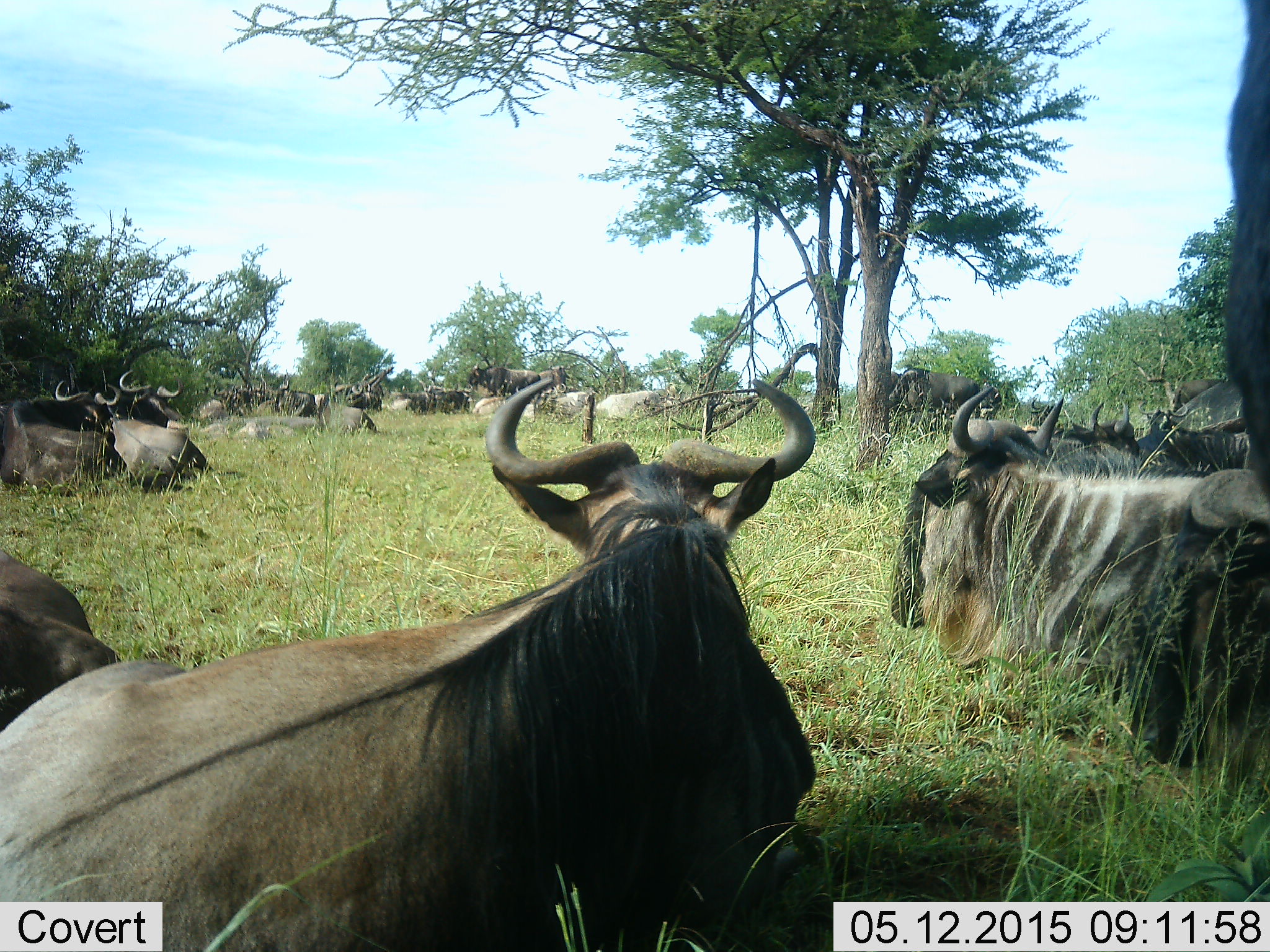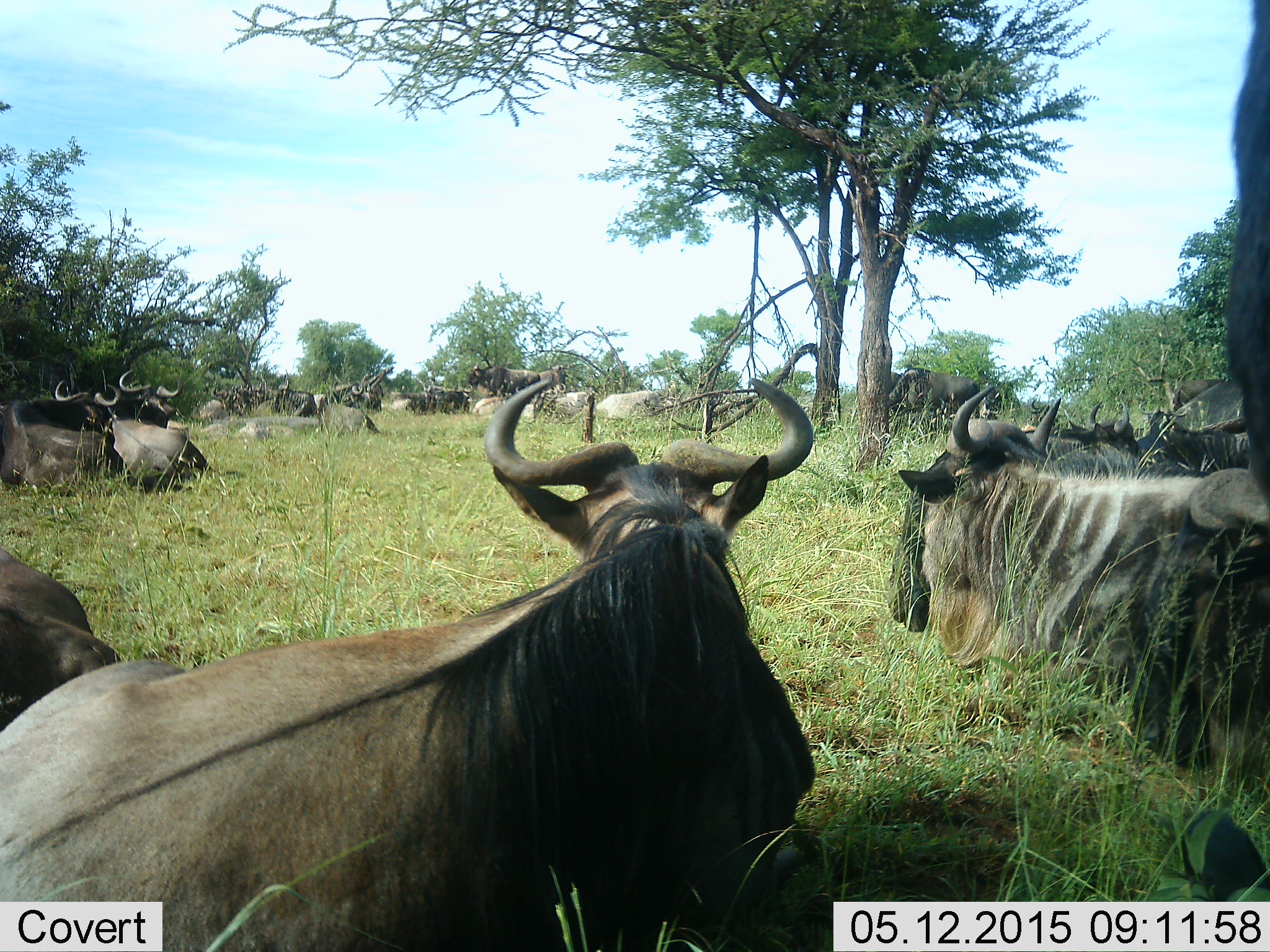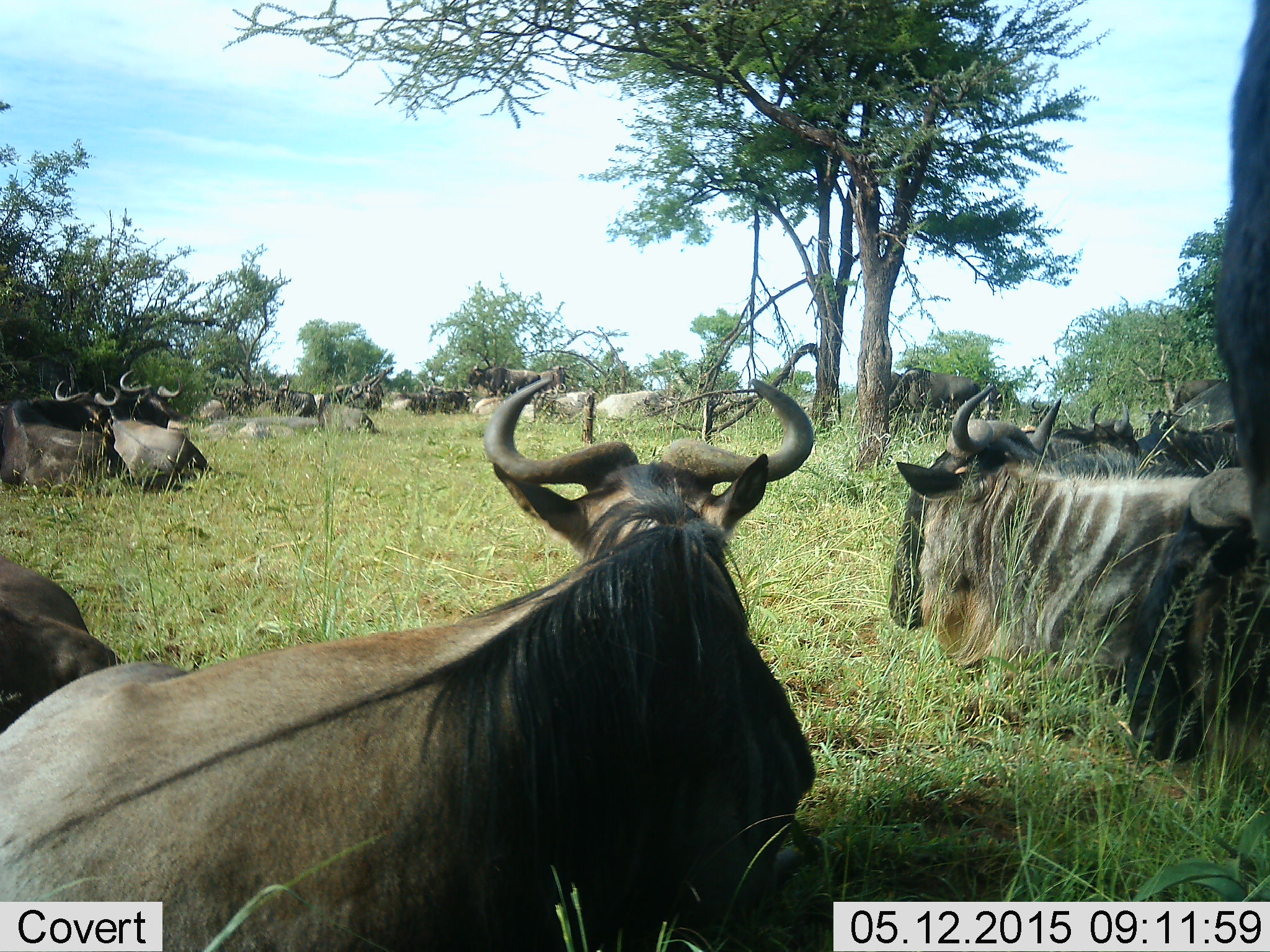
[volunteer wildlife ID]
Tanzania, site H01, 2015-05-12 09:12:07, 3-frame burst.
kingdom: Animalia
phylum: Chordata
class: Mammalia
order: Artiodactyla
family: Bovidae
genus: Connochaetes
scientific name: Connochaetes taurinus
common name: blue wildebeest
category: wildebeest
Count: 11-50.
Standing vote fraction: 40%.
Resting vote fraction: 90%.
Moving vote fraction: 0%.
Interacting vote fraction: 0%.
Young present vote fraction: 0%.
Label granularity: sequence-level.